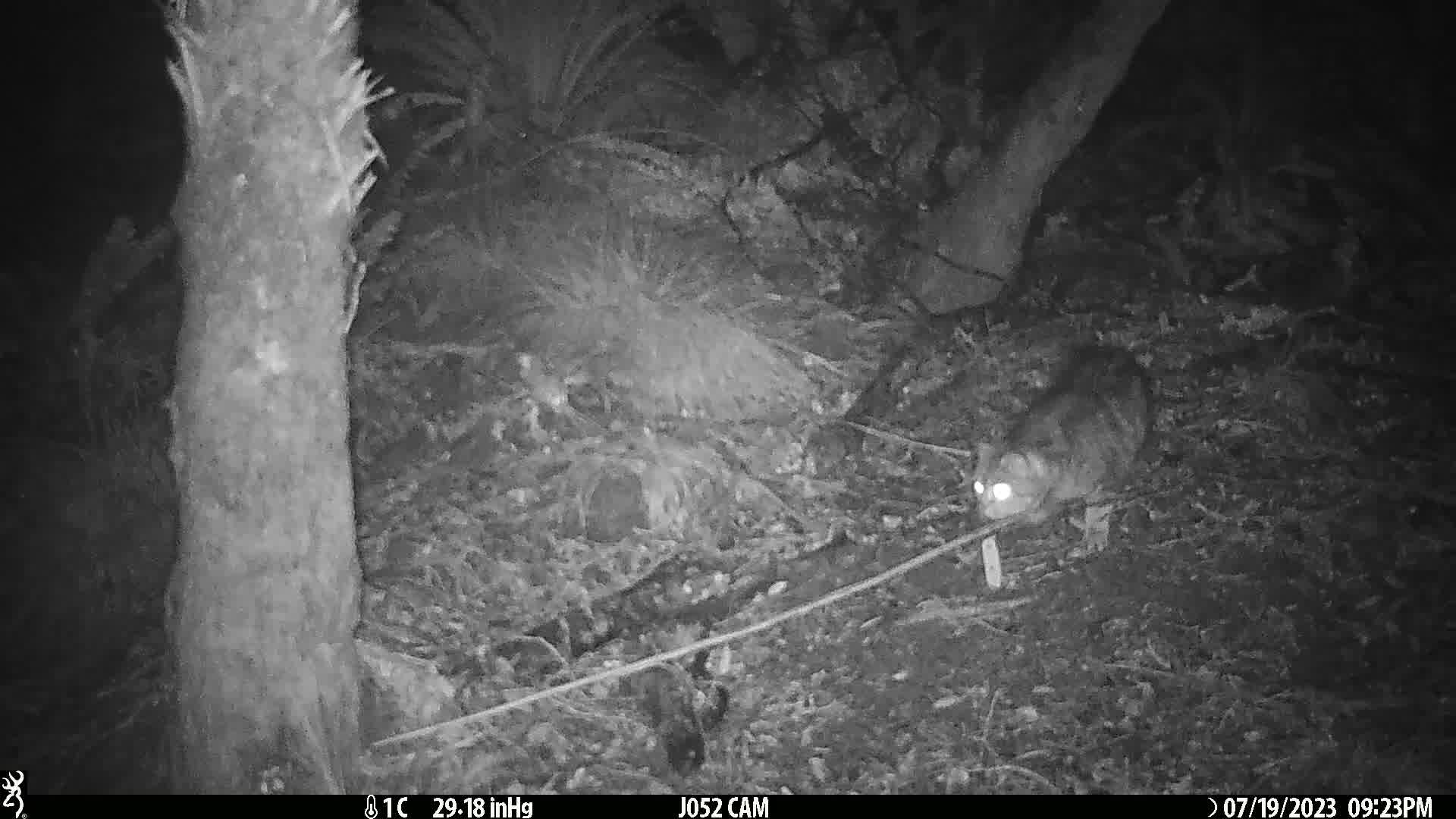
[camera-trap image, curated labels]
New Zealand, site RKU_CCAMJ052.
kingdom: Animalia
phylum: Chordata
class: Mammalia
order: Carnivora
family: Felidae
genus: Felis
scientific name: Felis catus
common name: domestic cat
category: cat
Cat (domestic cat) (Felis catus).